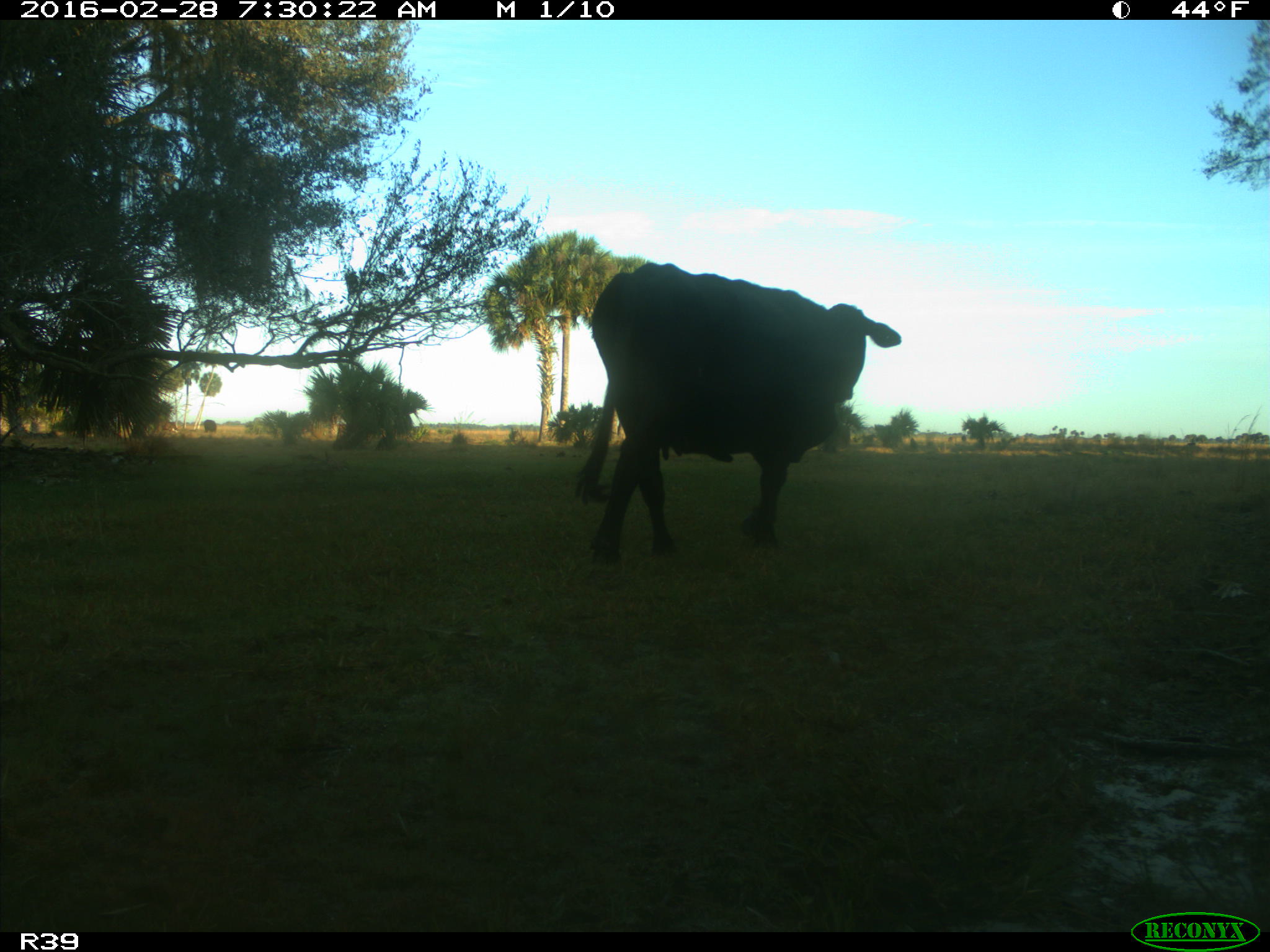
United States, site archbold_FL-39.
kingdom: Animalia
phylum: Chordata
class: Mammalia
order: Artiodactyla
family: Bovidae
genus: Bos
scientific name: Bos taurus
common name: domestic cow